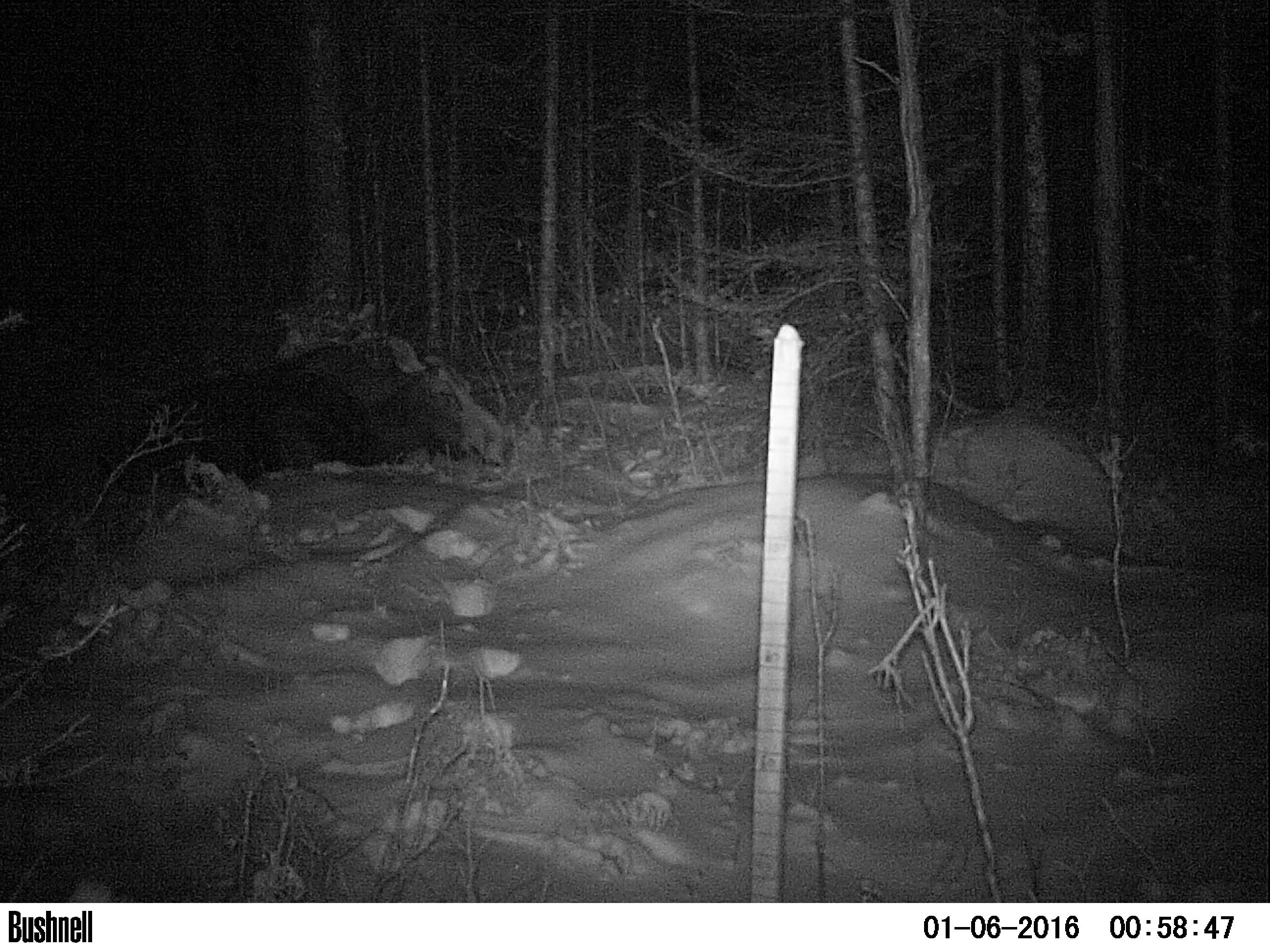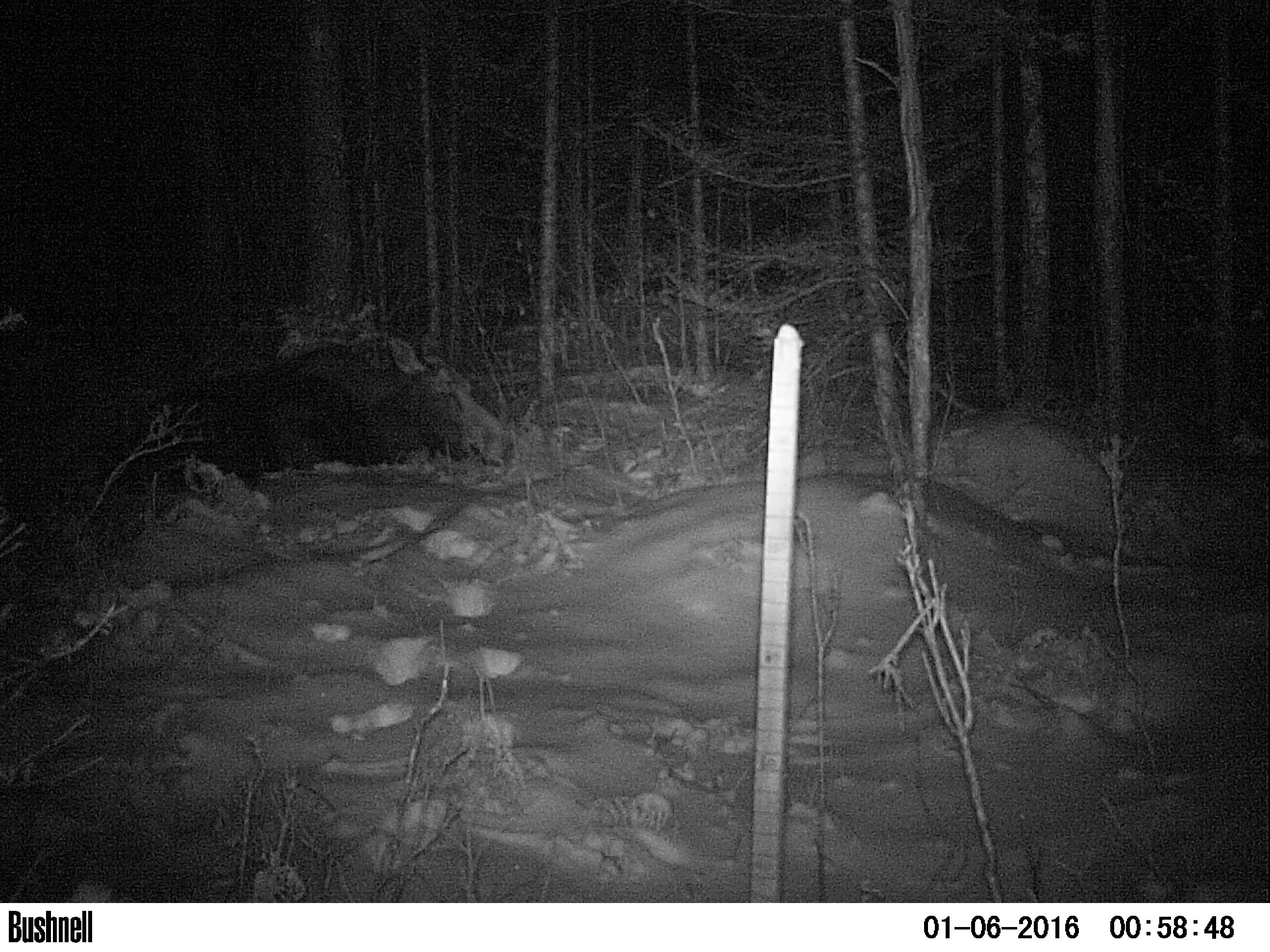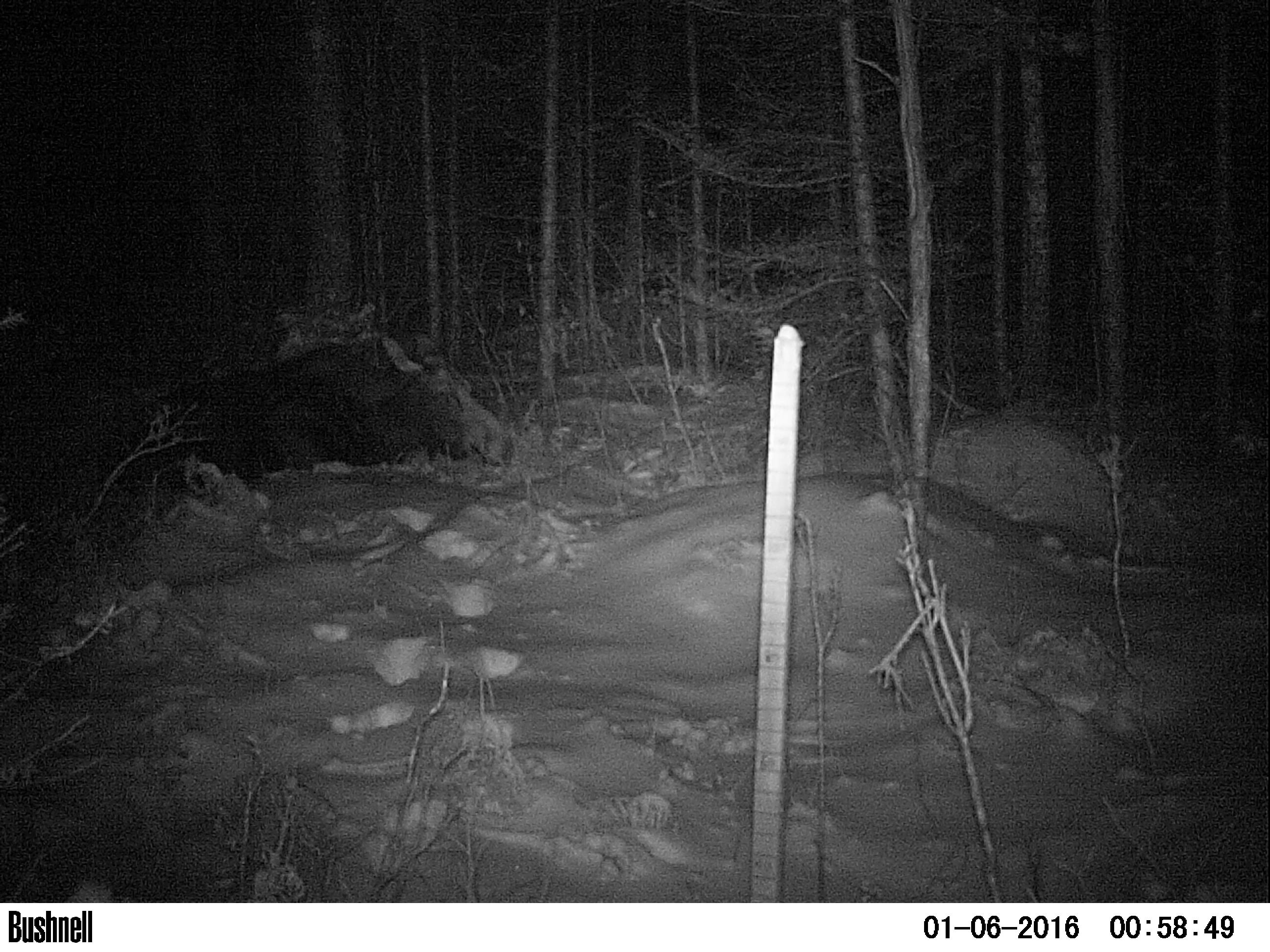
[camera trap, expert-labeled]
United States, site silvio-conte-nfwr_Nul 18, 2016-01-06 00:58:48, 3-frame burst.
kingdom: Animalia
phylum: Chordata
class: Mammalia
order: Artiodactyla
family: Cervidae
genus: Alces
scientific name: Alces alces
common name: moose